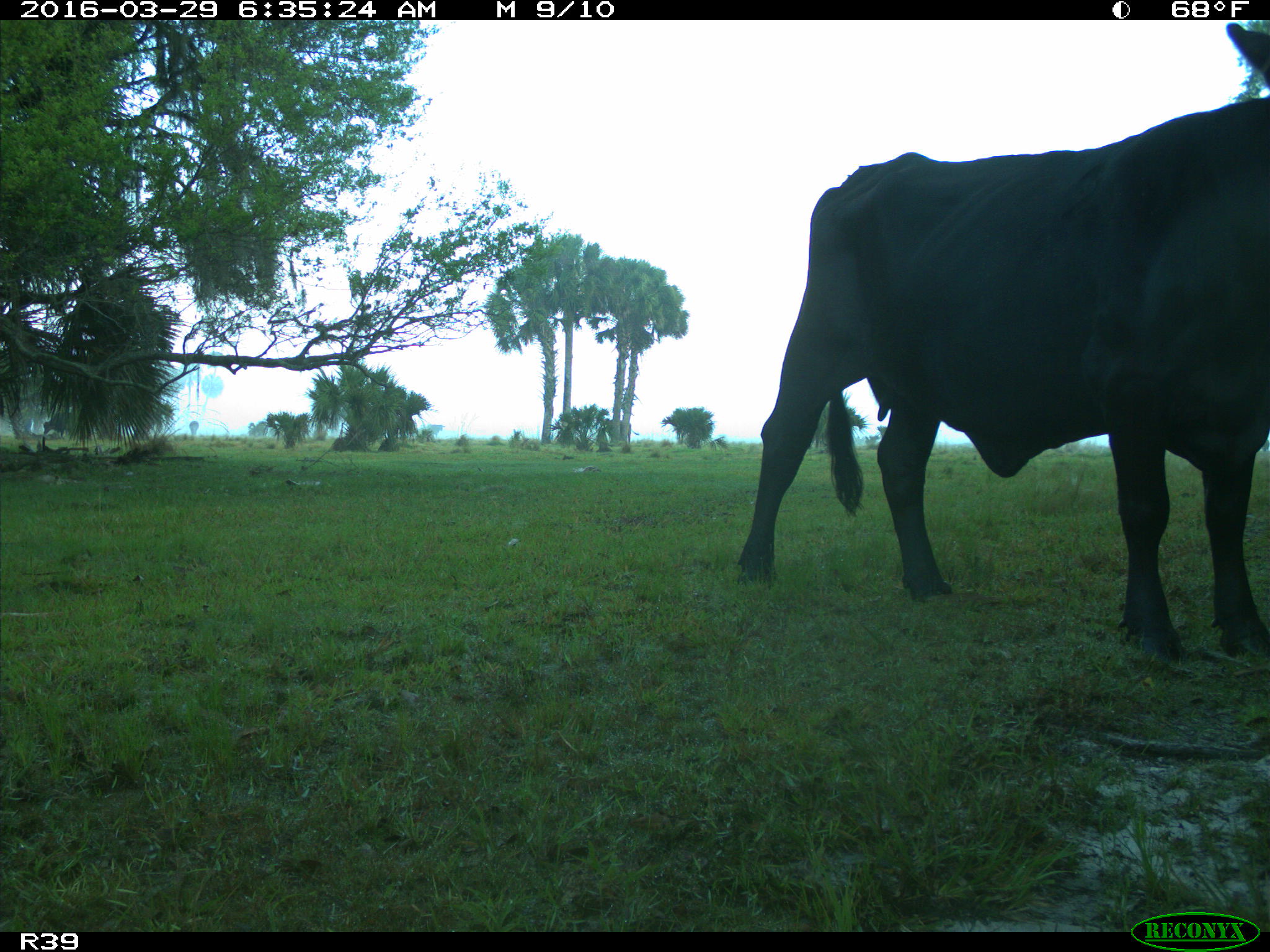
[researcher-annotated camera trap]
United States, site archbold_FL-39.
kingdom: Animalia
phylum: Chordata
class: Mammalia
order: Artiodactyla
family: Bovidae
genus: Bos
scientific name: Bos taurus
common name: domestic cow